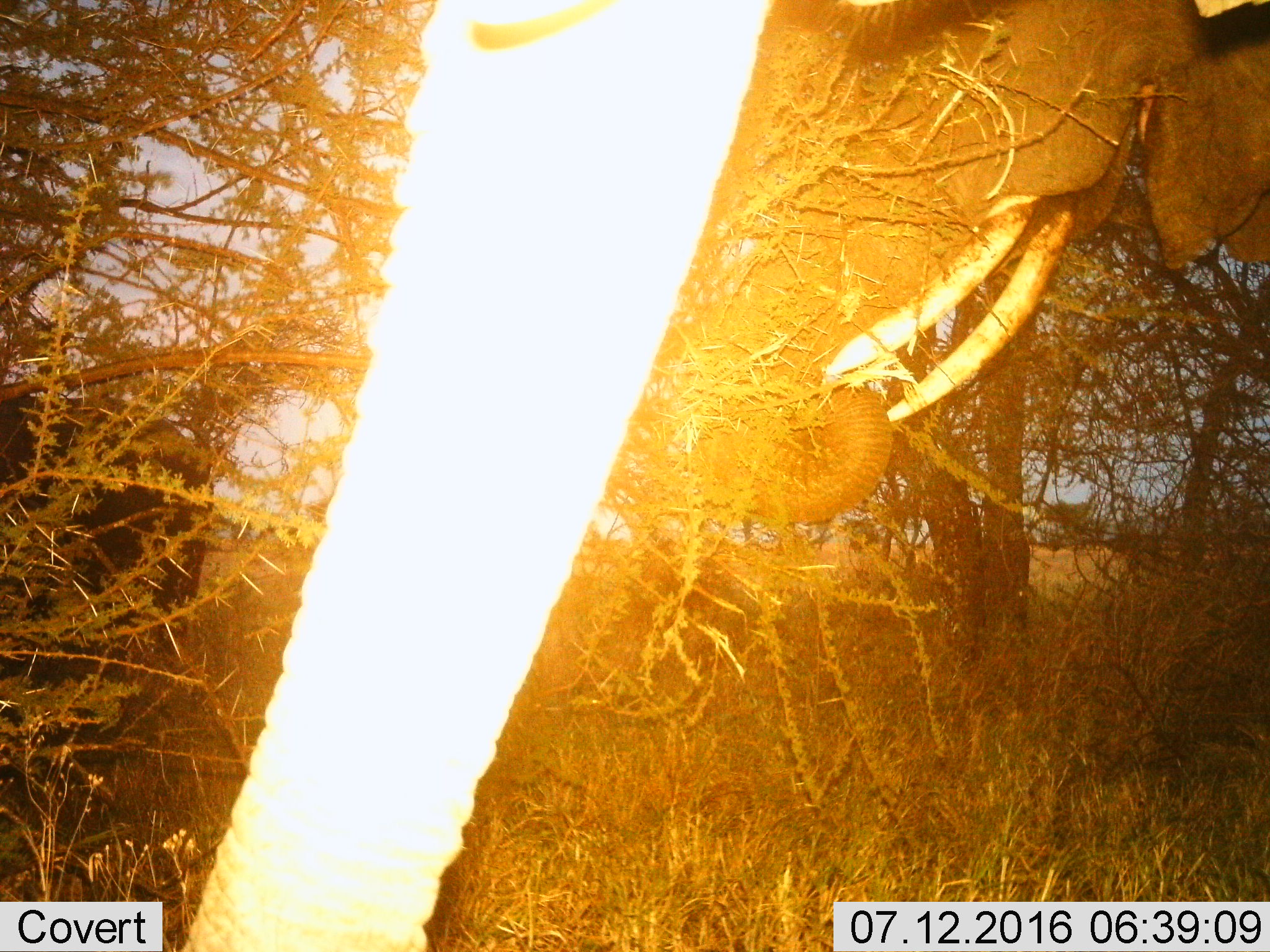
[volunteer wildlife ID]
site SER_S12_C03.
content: unidentified animal